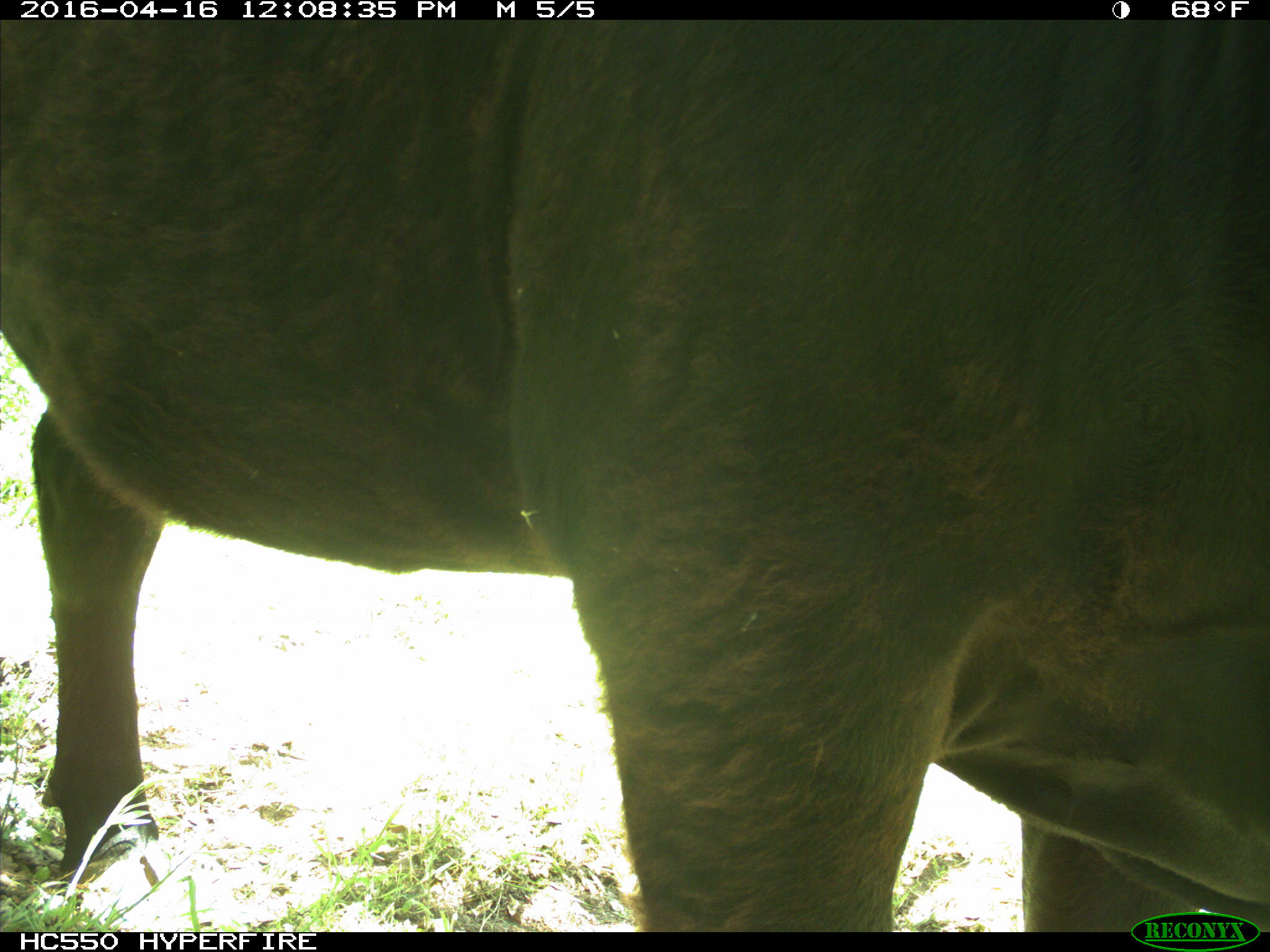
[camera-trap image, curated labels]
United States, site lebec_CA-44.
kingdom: Animalia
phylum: Chordata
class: Mammalia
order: Artiodactyla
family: Bovidae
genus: Bos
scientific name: Bos taurus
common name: domestic cow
Bos taurus (domestic cow).